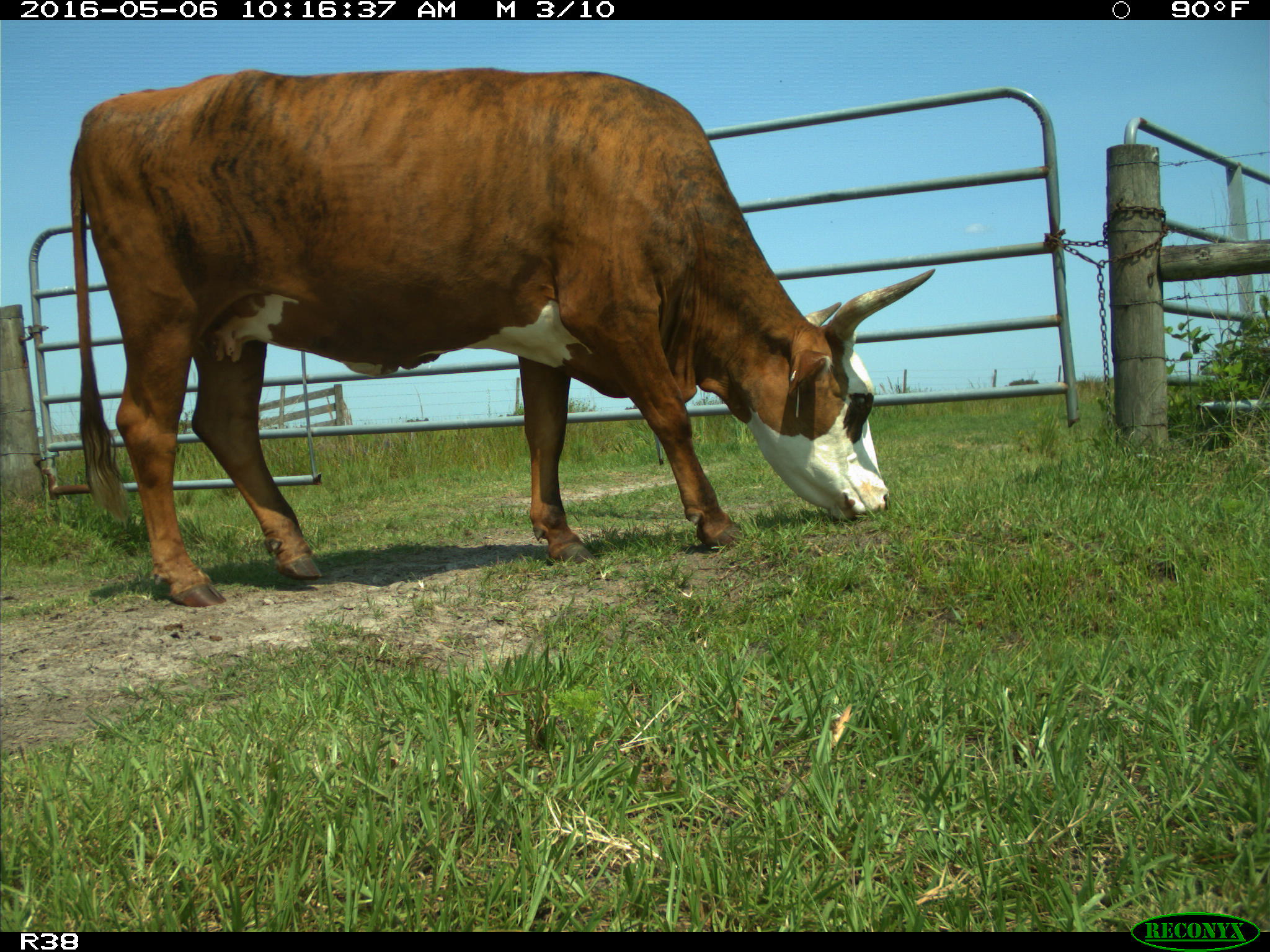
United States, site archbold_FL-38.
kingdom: Animalia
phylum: Chordata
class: Mammalia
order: Artiodactyla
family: Bovidae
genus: Bos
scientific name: Bos taurus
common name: domestic cow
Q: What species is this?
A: Bos taurus (domestic cow).